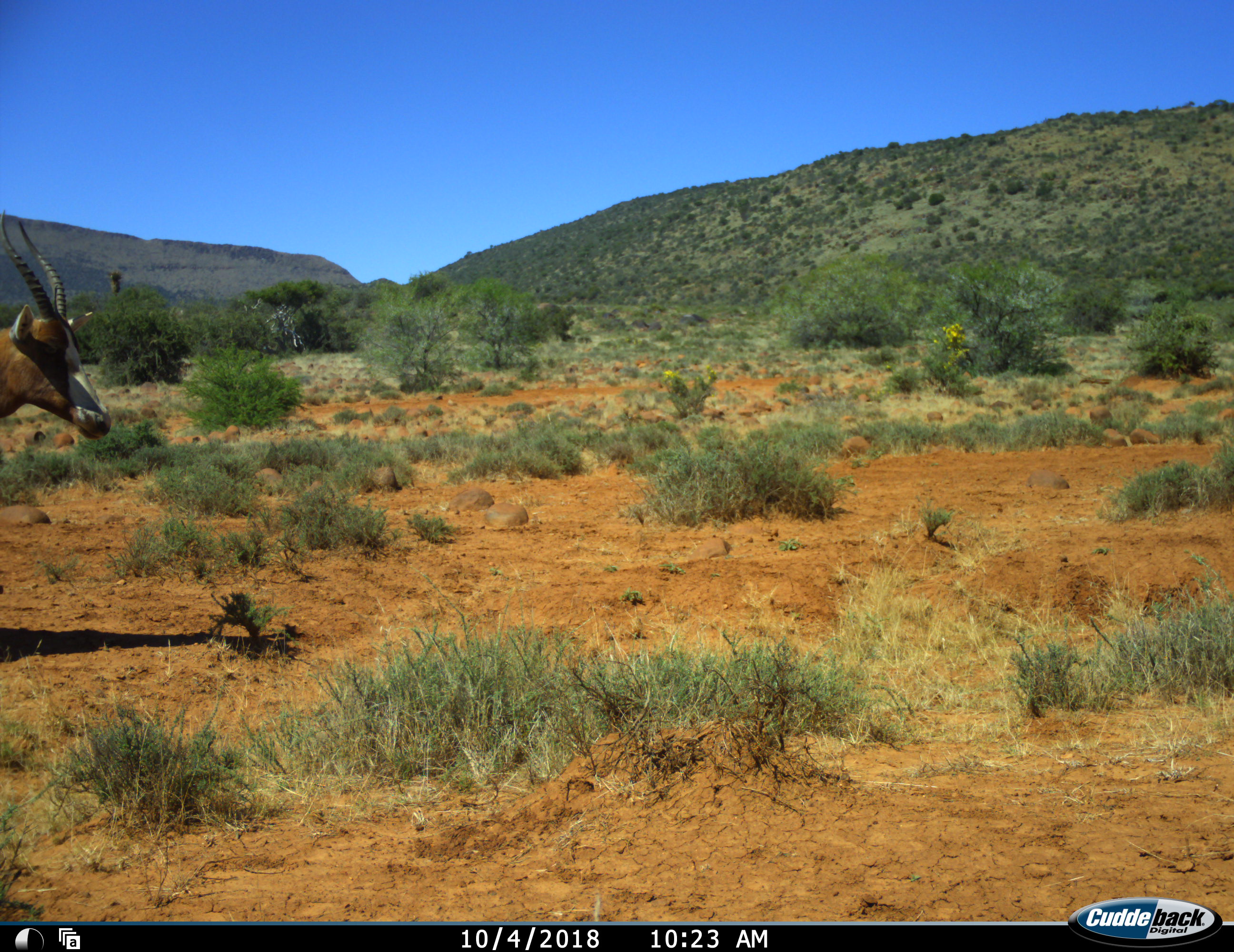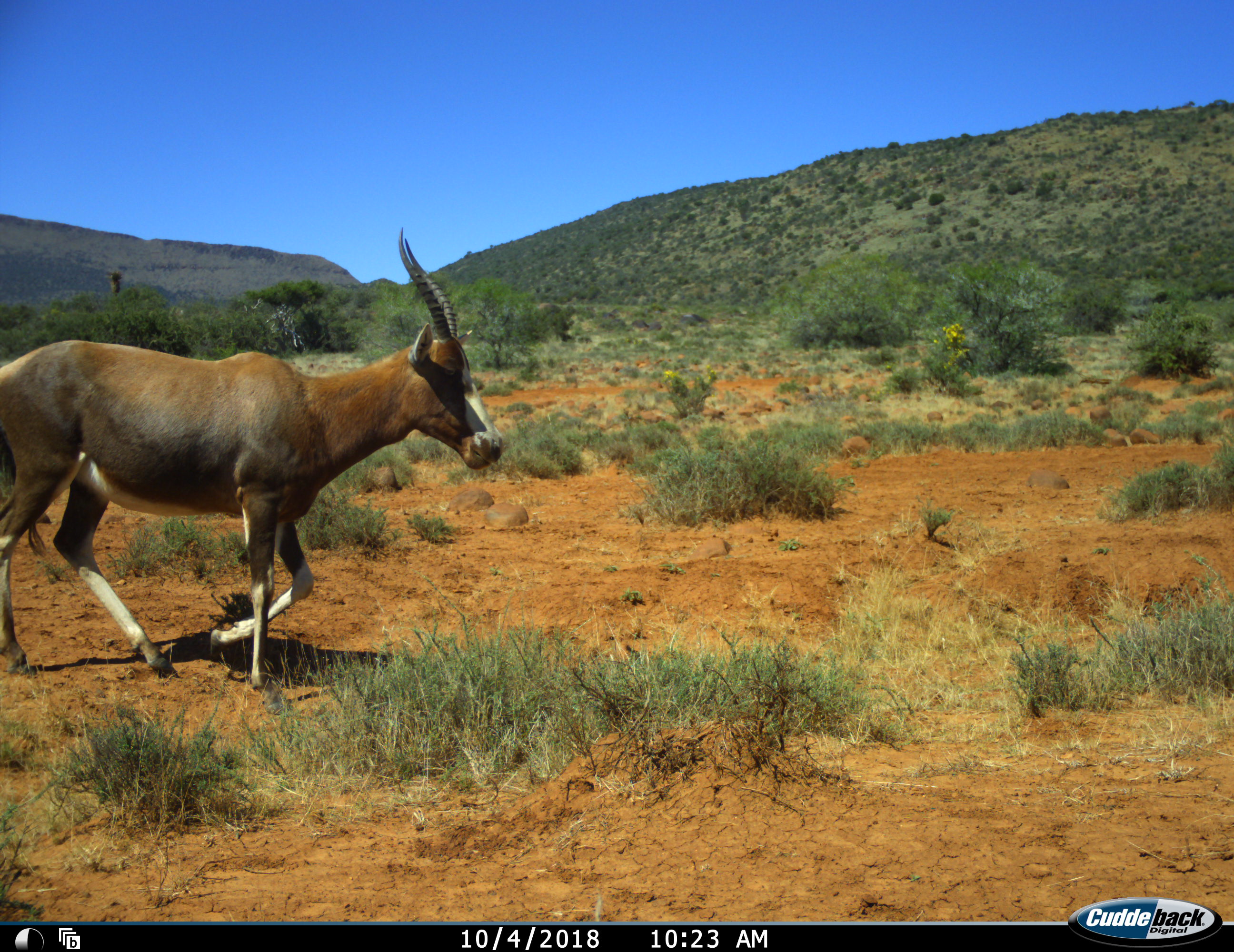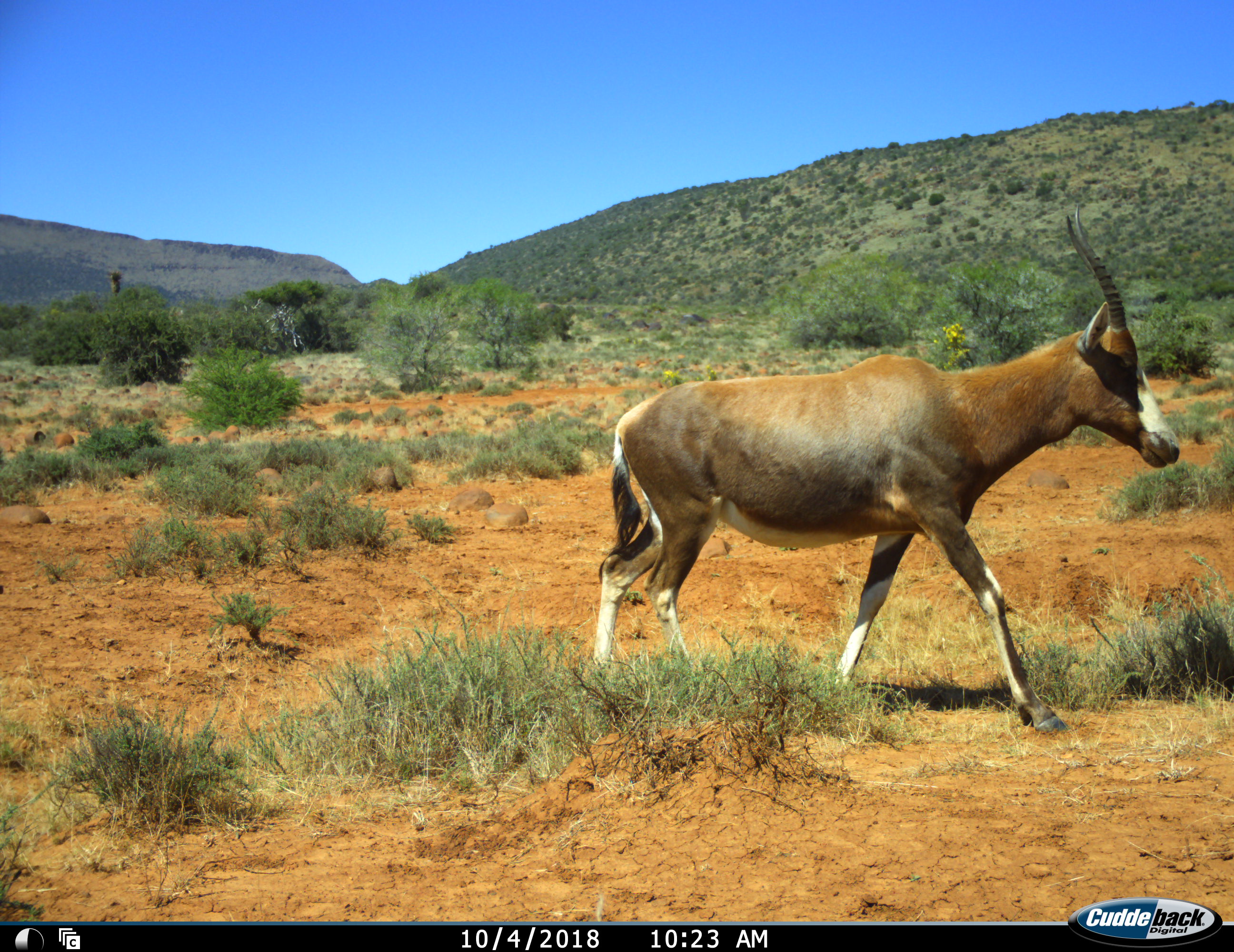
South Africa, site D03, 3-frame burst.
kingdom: Animalia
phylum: Chordata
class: Mammalia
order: Artiodactyla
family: Bovidae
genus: Damaliscus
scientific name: Damaliscus pygargus phillipsi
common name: blesbok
Blesbok (Damaliscus pygargus phillipsi), count 1. Behavior (volunteer vote fractions): standing 20%, resting 0%, moving 100%, interacting 0%. Young present (vote fraction): 0%. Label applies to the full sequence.